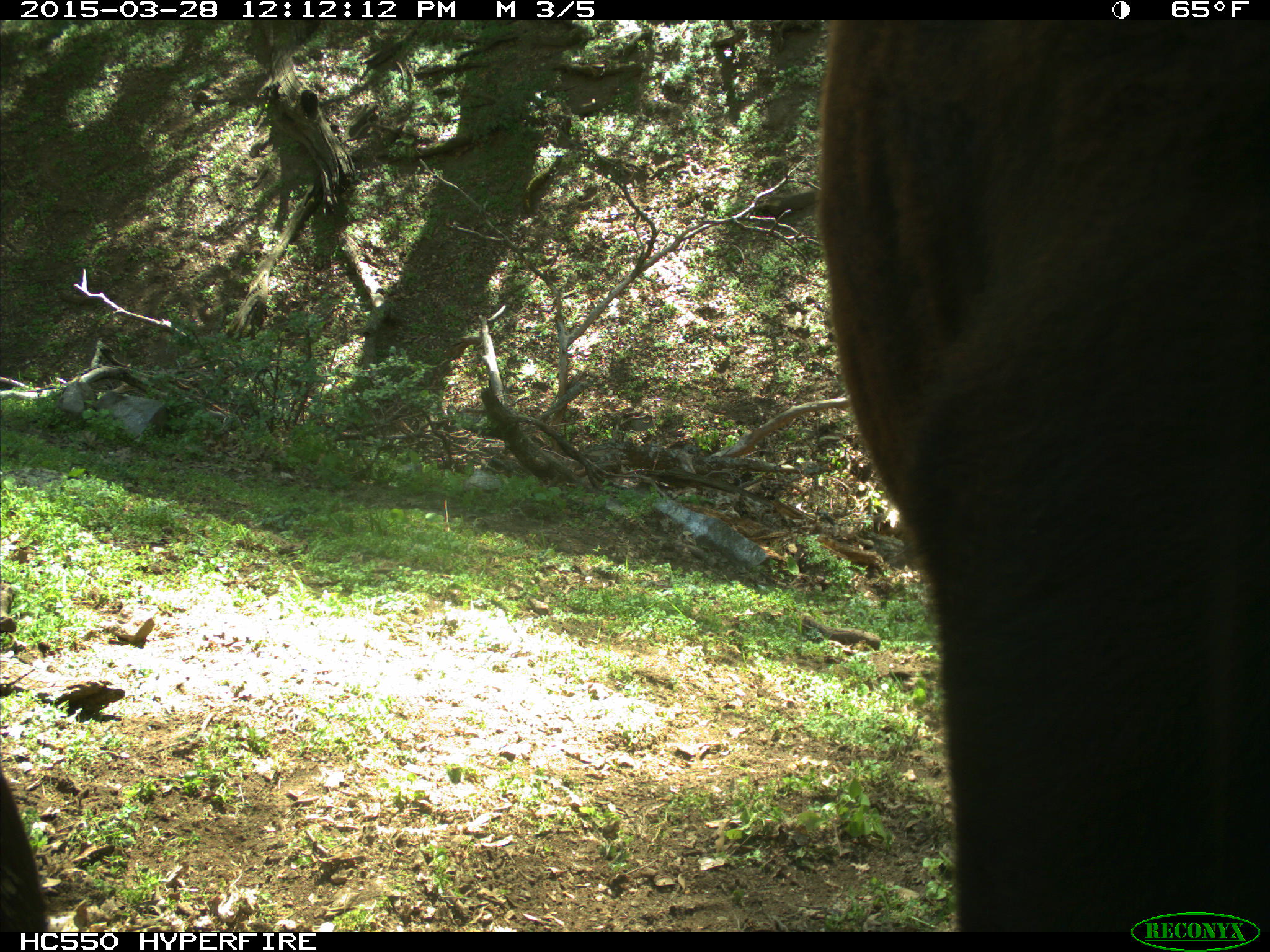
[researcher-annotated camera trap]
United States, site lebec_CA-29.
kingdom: Animalia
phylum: Chordata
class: Mammalia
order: Artiodactyla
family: Bovidae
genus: Bos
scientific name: Bos taurus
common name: domestic cow